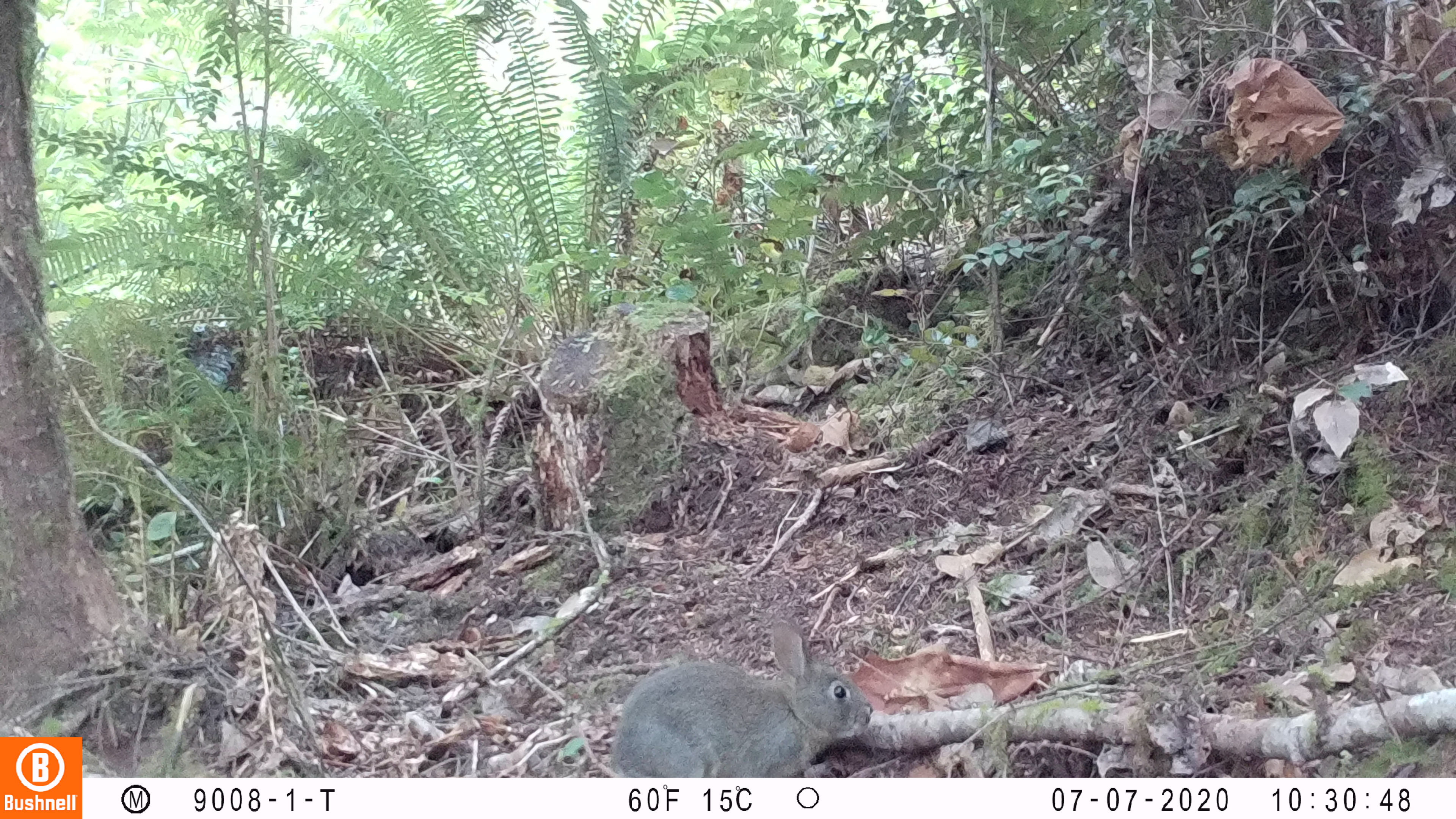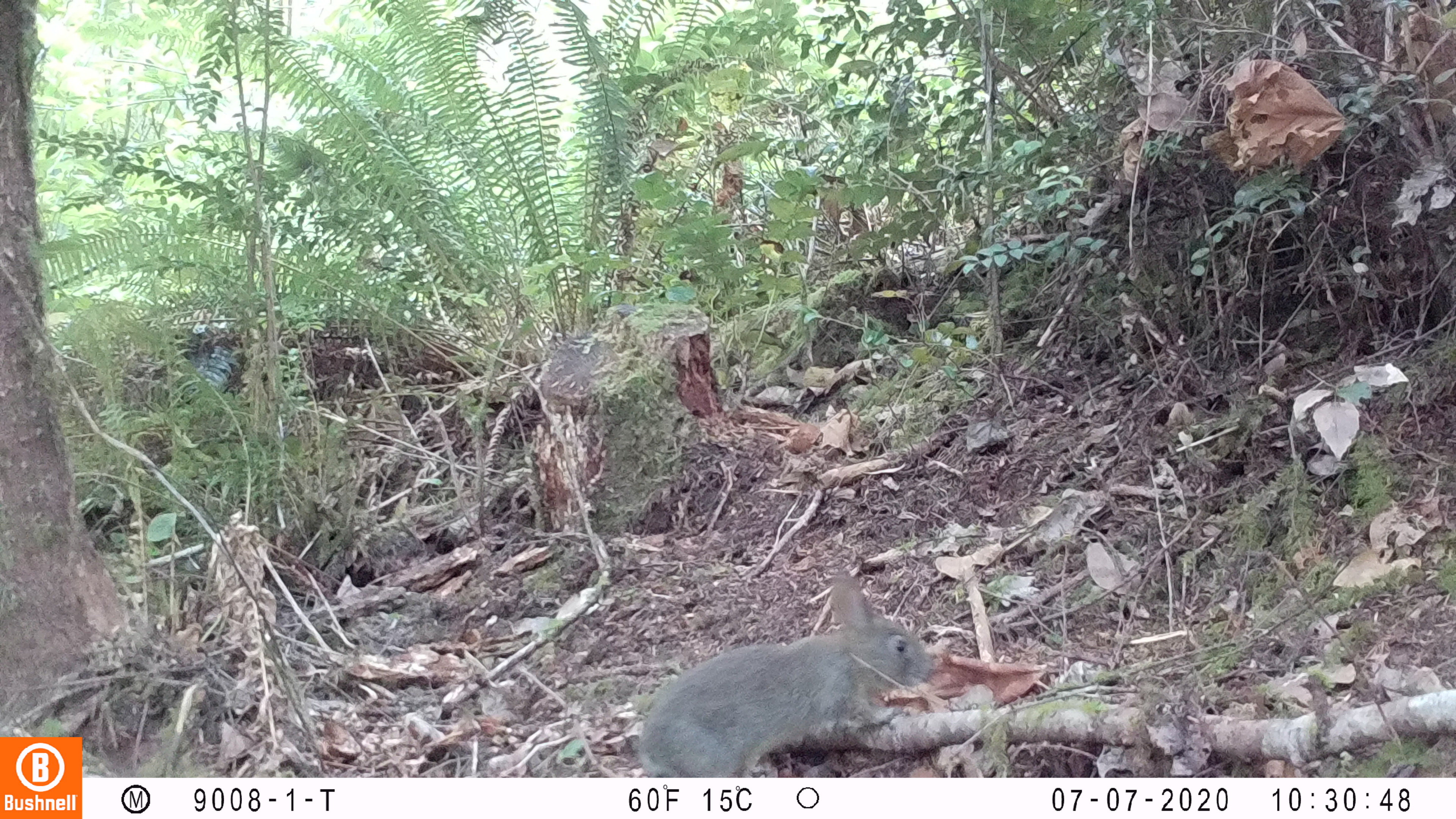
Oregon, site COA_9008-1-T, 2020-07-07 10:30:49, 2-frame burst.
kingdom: Animalia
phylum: Chordata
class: Mammalia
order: Lagomorpha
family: Leporidae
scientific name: Leporidae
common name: hares and rabbits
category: leporidae family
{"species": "leporidae family (hares and rabbits) (Leporidae)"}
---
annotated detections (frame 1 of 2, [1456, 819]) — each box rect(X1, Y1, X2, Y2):
leporidae family: rect(606, 614, 876, 774)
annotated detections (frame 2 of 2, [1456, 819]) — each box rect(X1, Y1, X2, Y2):
leporidae family: rect(632, 559, 932, 767)